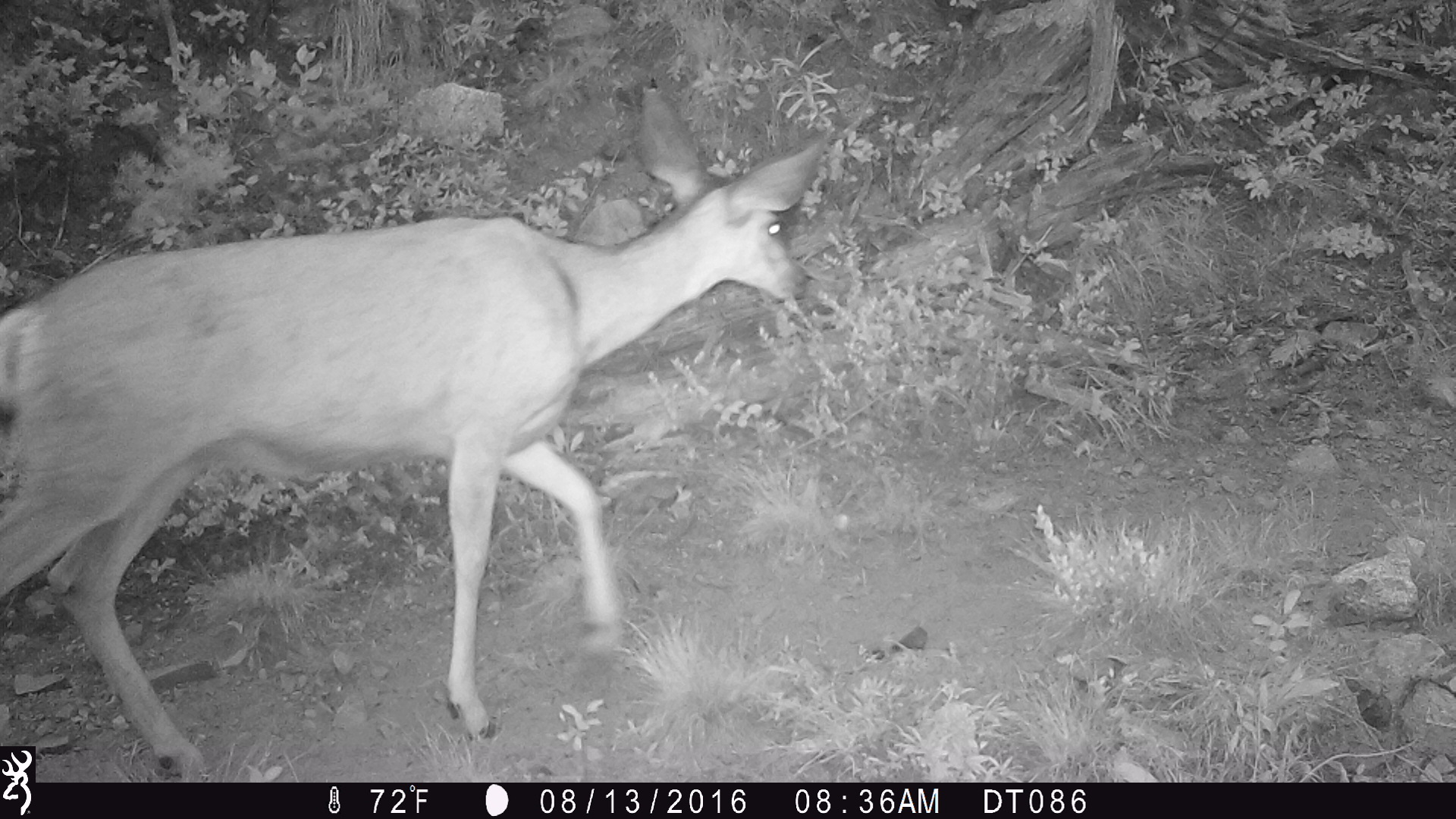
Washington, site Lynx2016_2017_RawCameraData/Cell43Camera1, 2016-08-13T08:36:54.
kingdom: Animalia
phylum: Chordata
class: Mammalia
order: Artiodactyla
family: Cervidae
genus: Odocoileus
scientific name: Odocoileus hemionus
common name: mule deer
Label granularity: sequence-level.